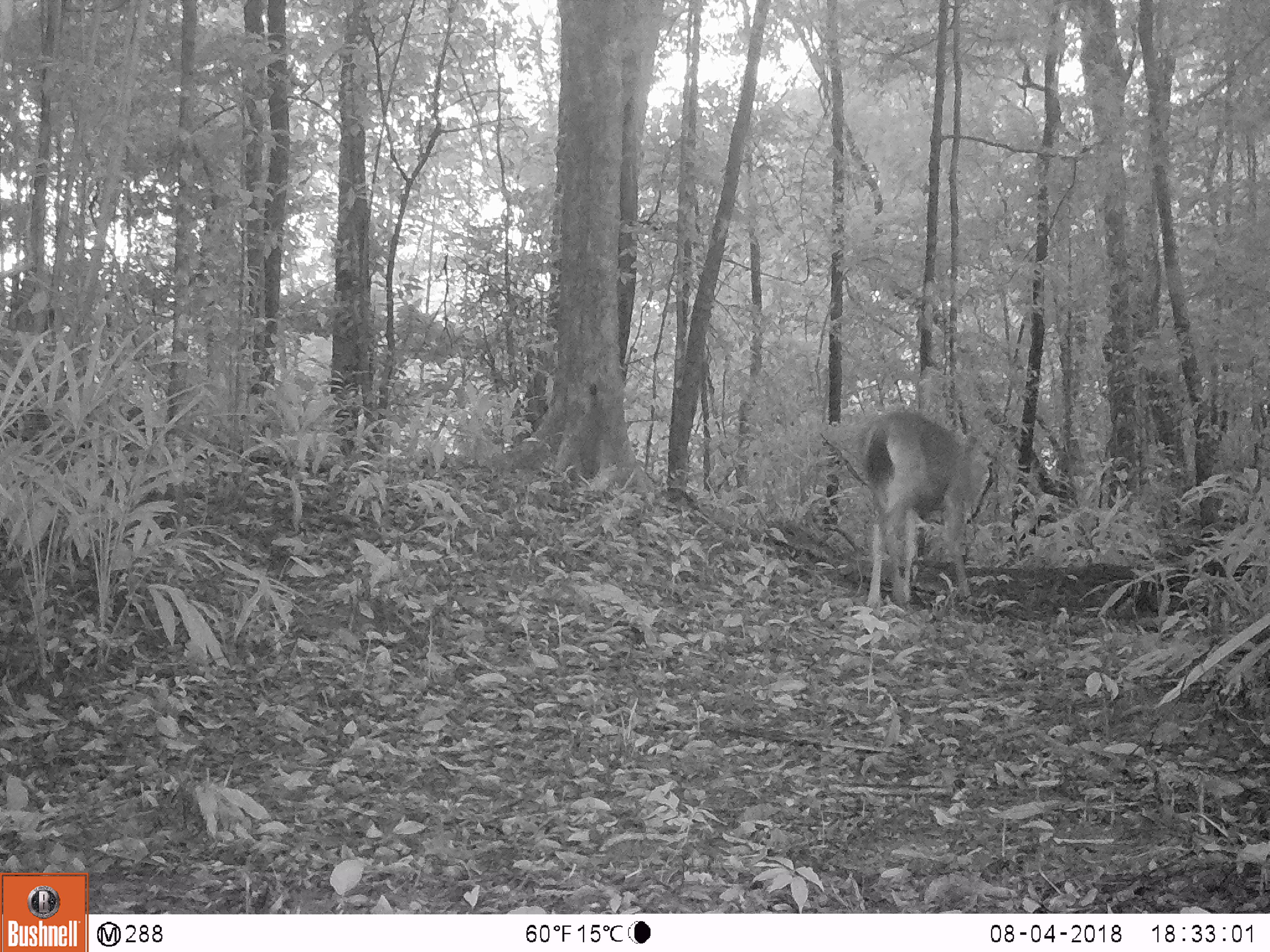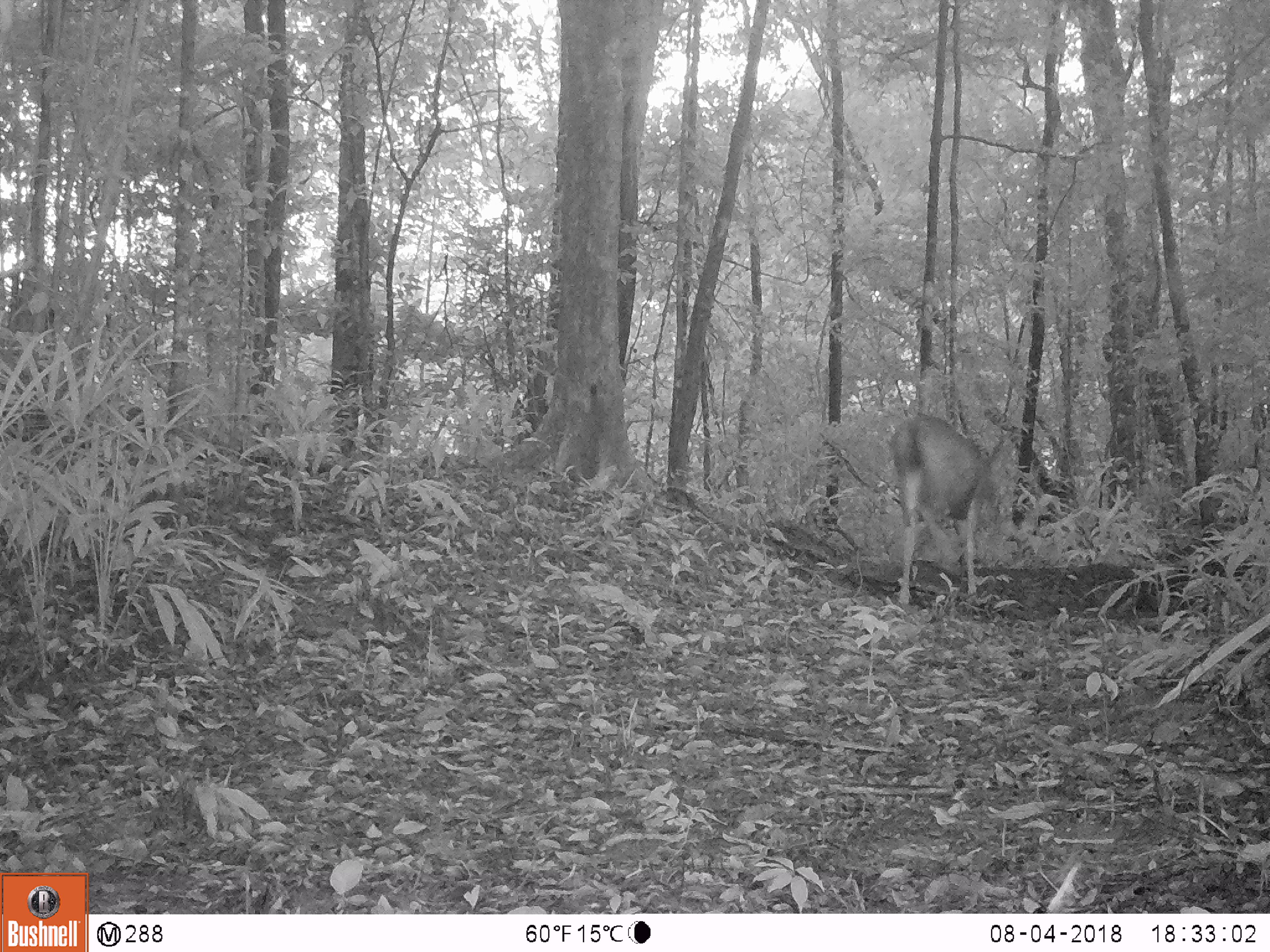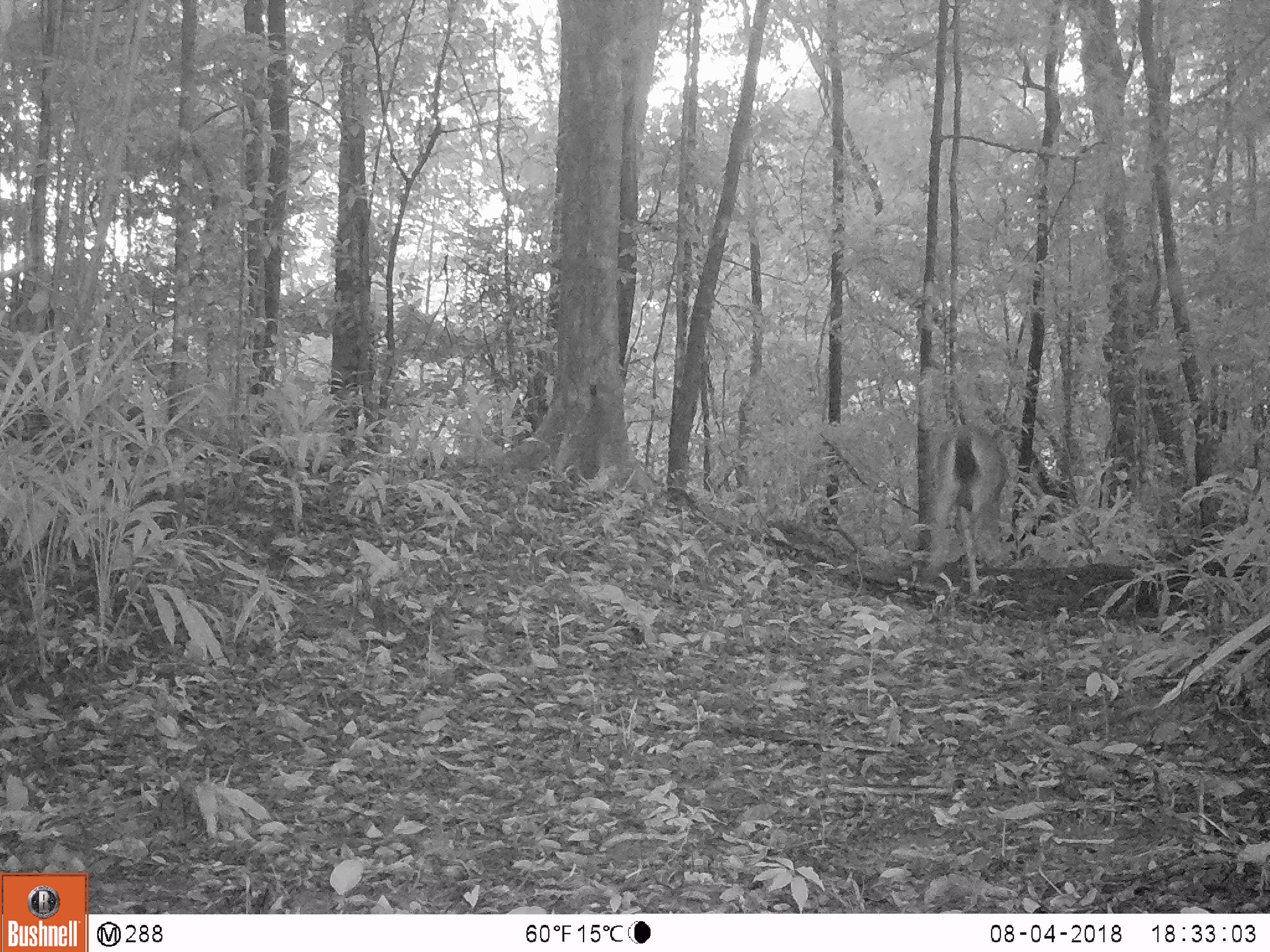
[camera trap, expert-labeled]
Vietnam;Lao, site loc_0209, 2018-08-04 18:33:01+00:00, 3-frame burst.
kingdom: Animalia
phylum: Chordata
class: Mammalia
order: Artiodactyla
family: Cervidae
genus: Rusa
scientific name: Rusa unicolor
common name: sambar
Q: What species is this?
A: Sambar (Rusa unicolor).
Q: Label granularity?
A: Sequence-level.